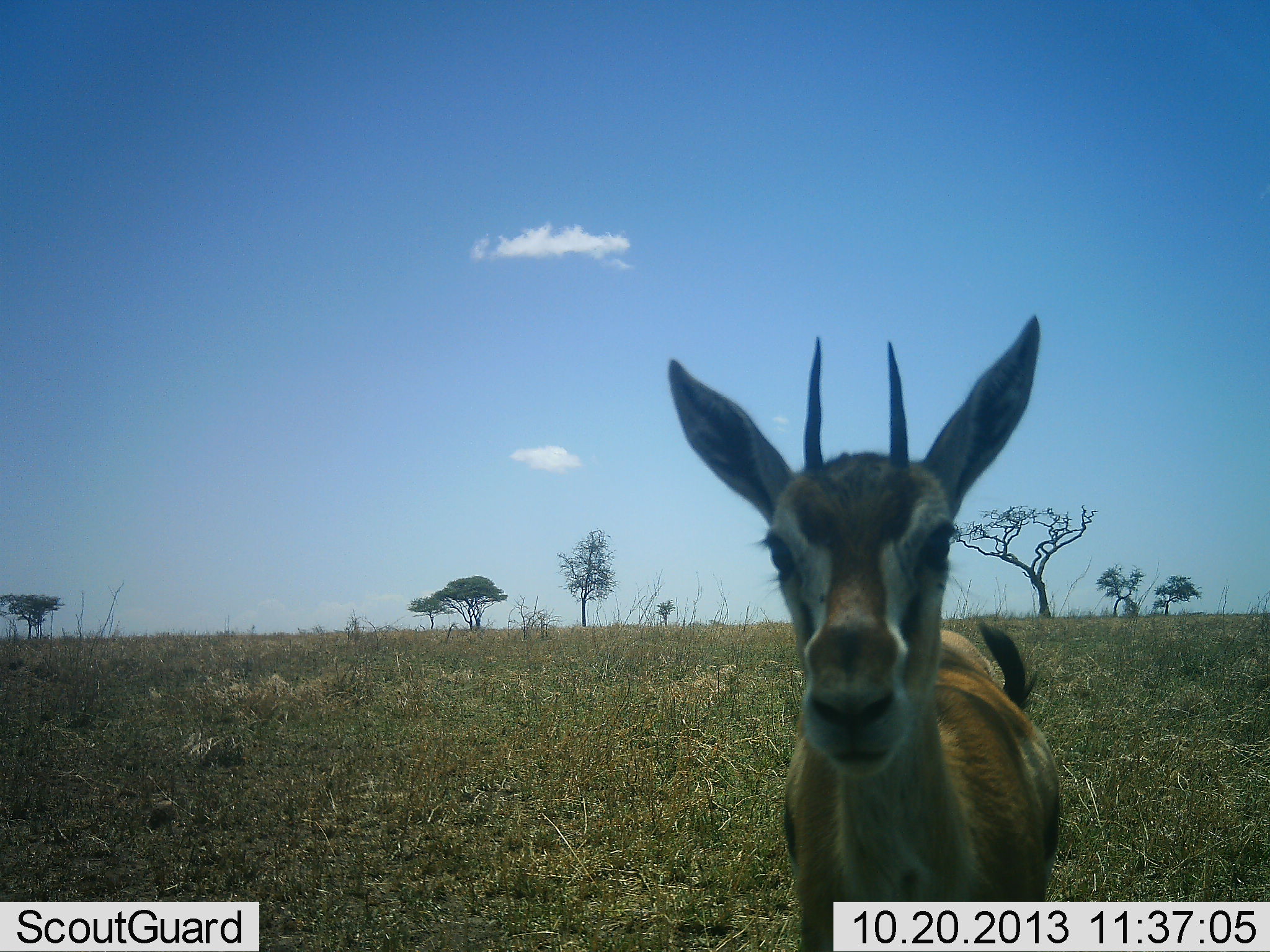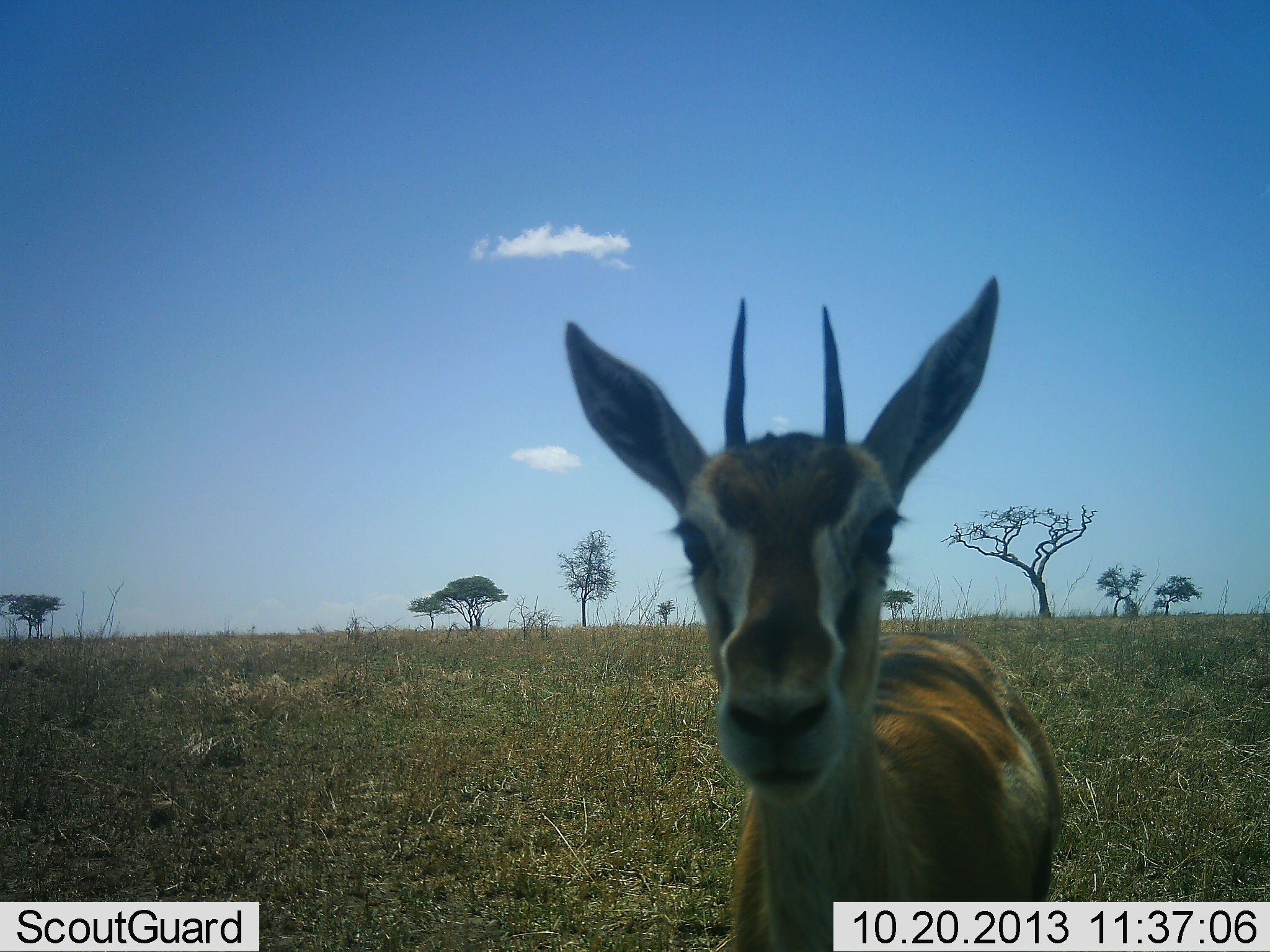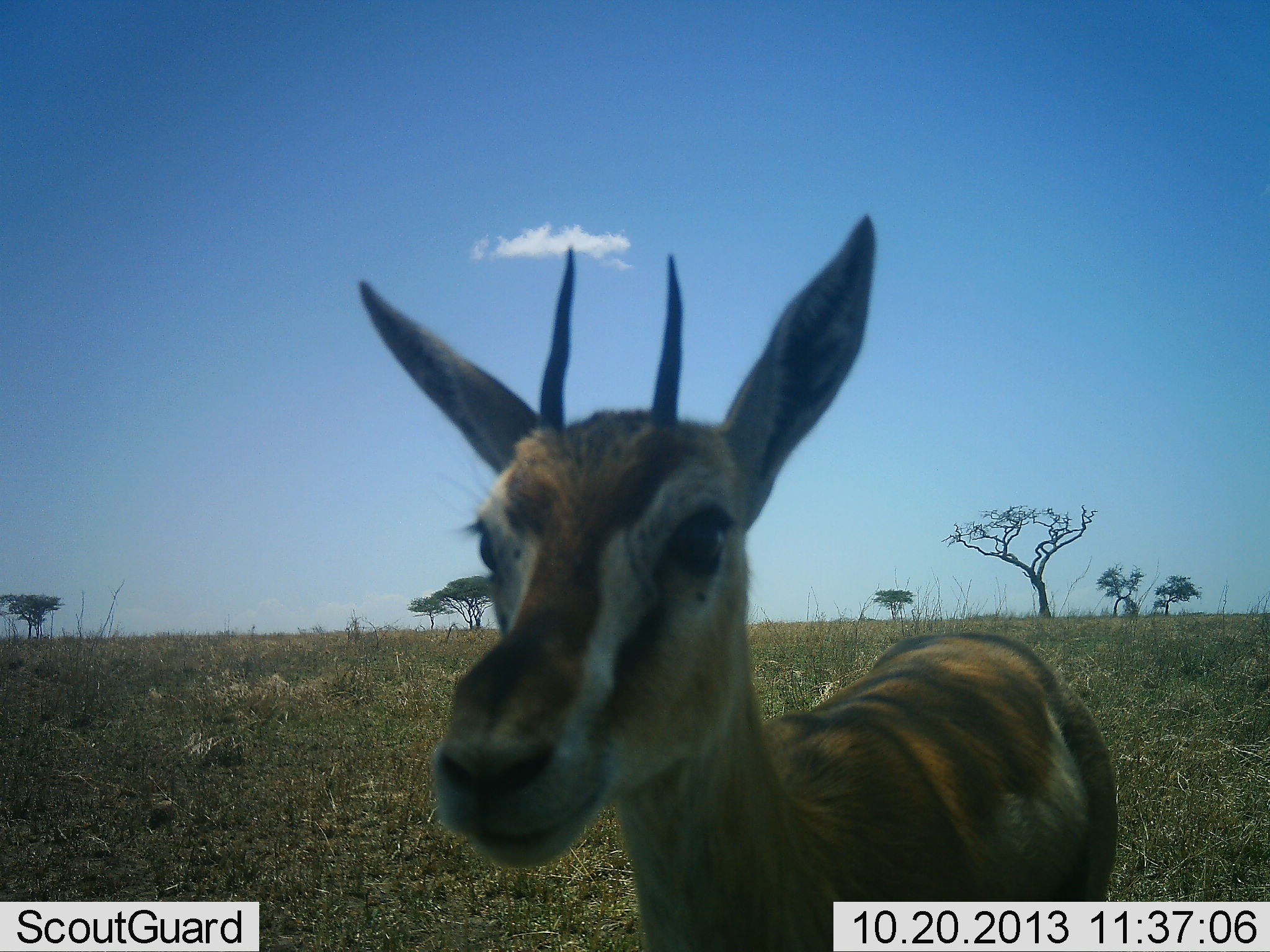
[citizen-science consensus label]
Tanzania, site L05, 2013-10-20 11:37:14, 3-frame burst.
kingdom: Animalia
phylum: Chordata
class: Mammalia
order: Artiodactyla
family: Bovidae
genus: Eudorcas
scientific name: Eudorcas thomsonii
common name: thomson's gazelle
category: gazellethomsons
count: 1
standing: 52%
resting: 0%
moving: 40%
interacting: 12%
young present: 4%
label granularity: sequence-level